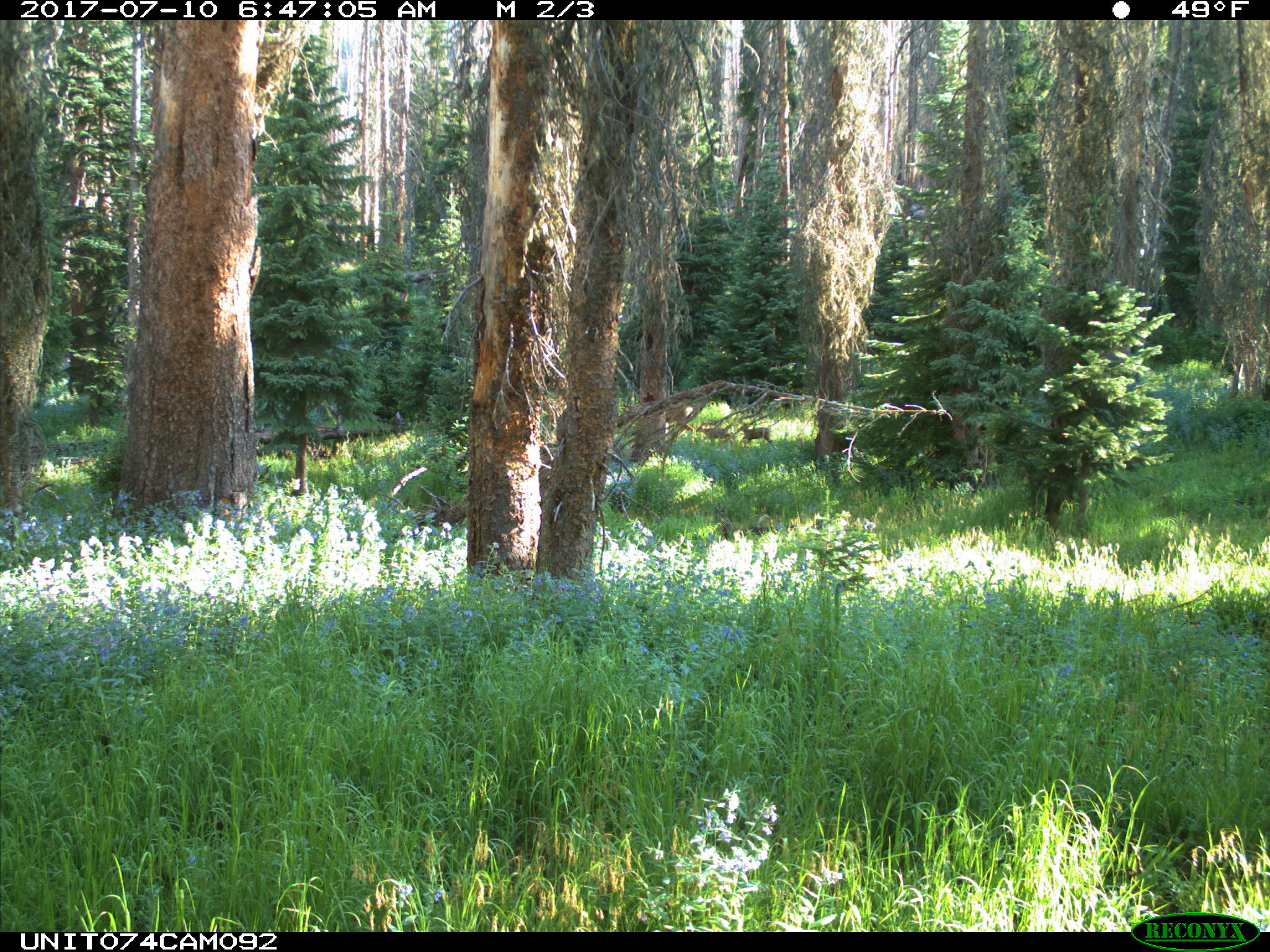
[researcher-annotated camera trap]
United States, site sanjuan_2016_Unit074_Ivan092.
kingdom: Animalia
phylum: Chordata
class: Mammalia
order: Artiodactyla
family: Cervidae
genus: Odocoileus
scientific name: Odocoileus hemionus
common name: mule deer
Odocoileus hemionus (mule deer).